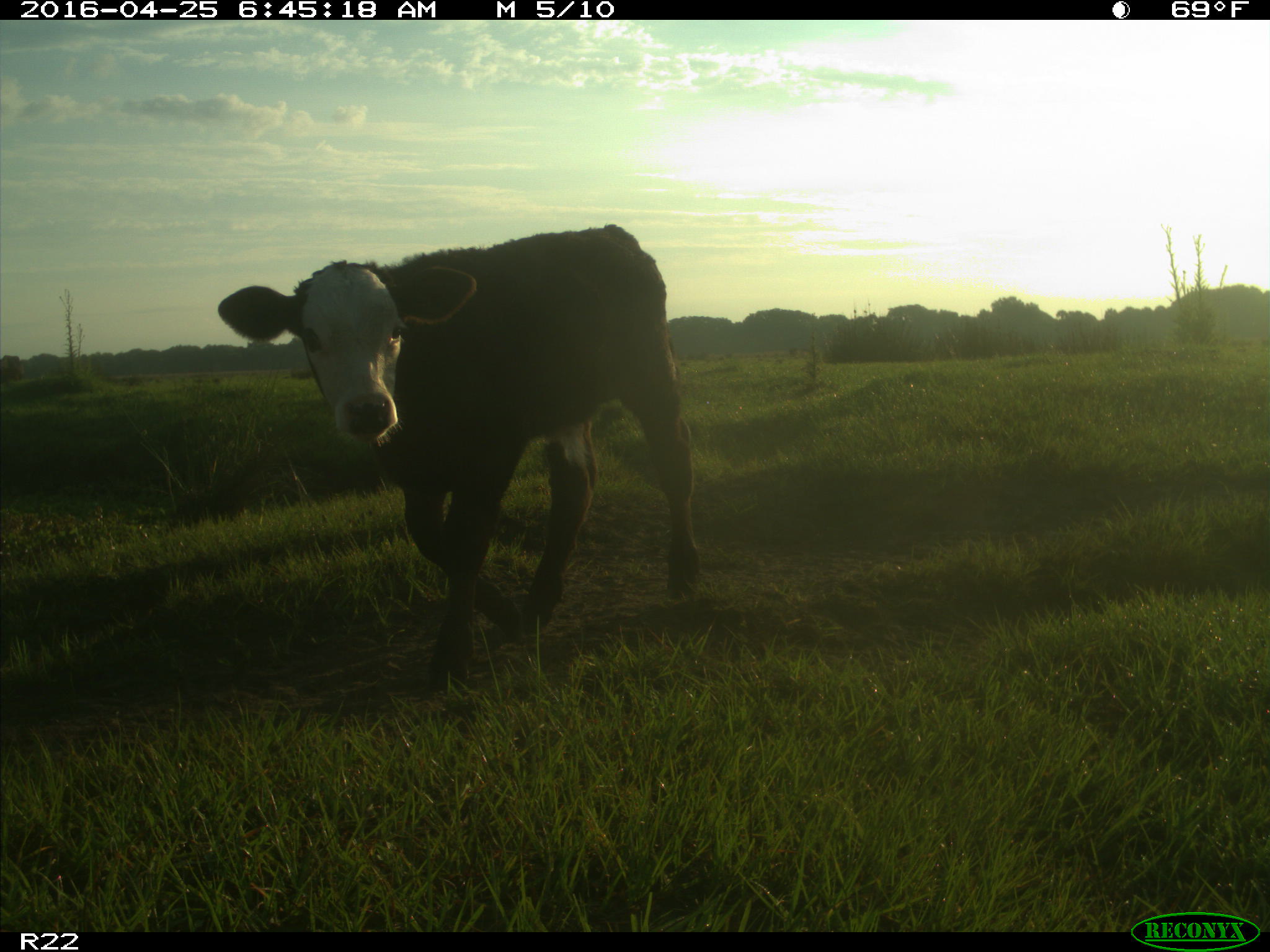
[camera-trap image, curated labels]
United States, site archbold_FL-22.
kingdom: Animalia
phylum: Chordata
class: Mammalia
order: Artiodactyla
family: Bovidae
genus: Bos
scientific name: Bos taurus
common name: domestic cow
Bos taurus (domestic cow).